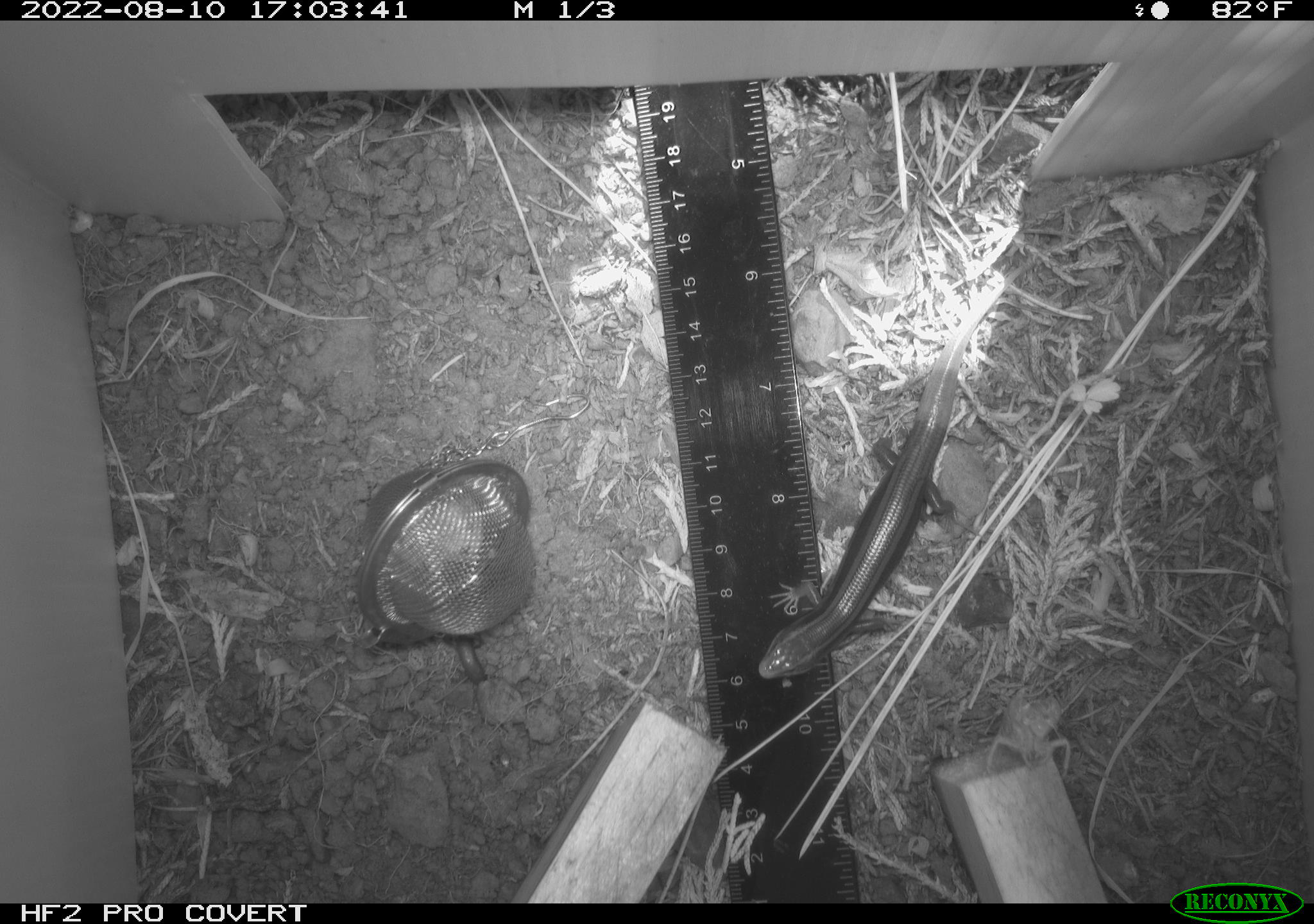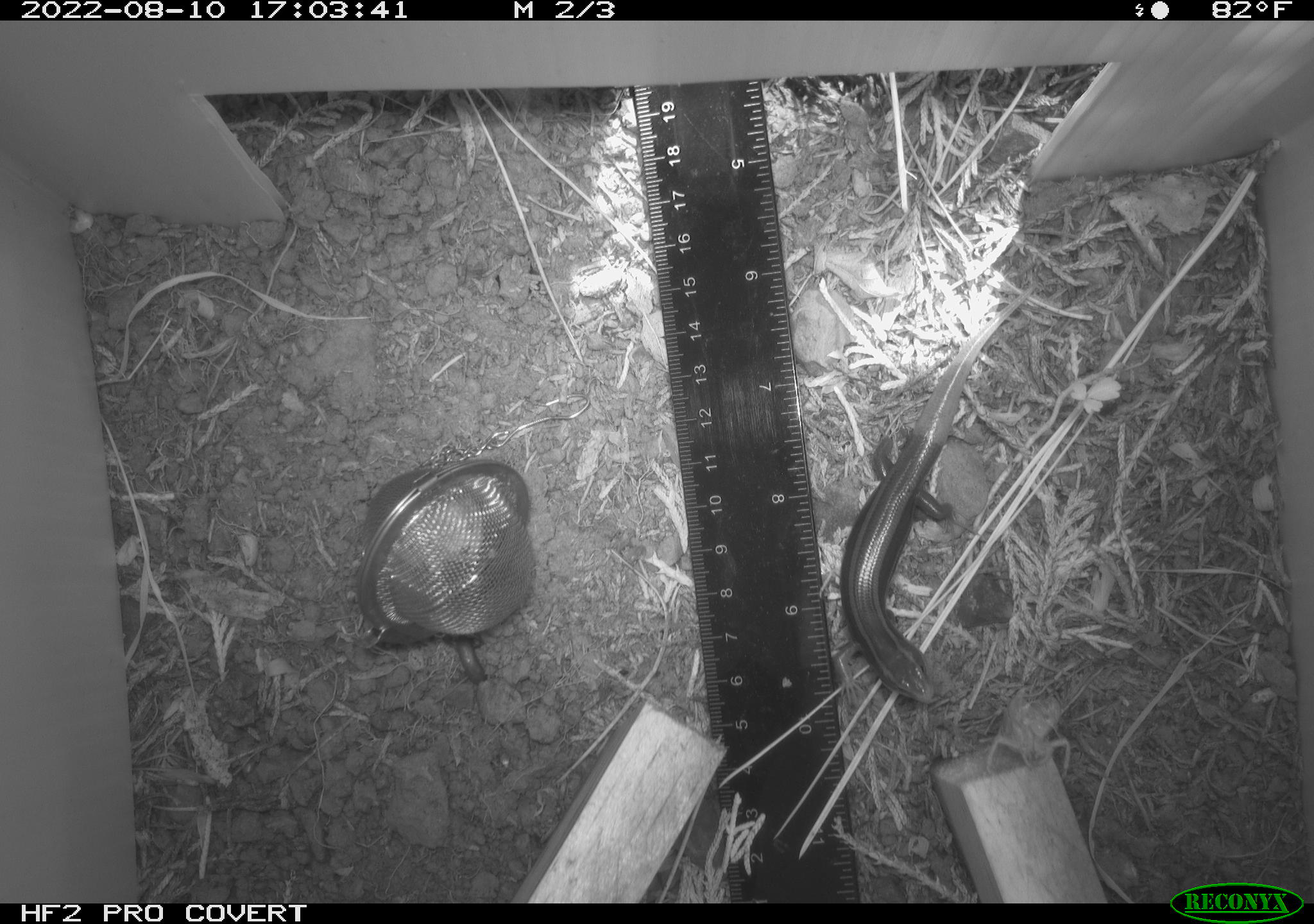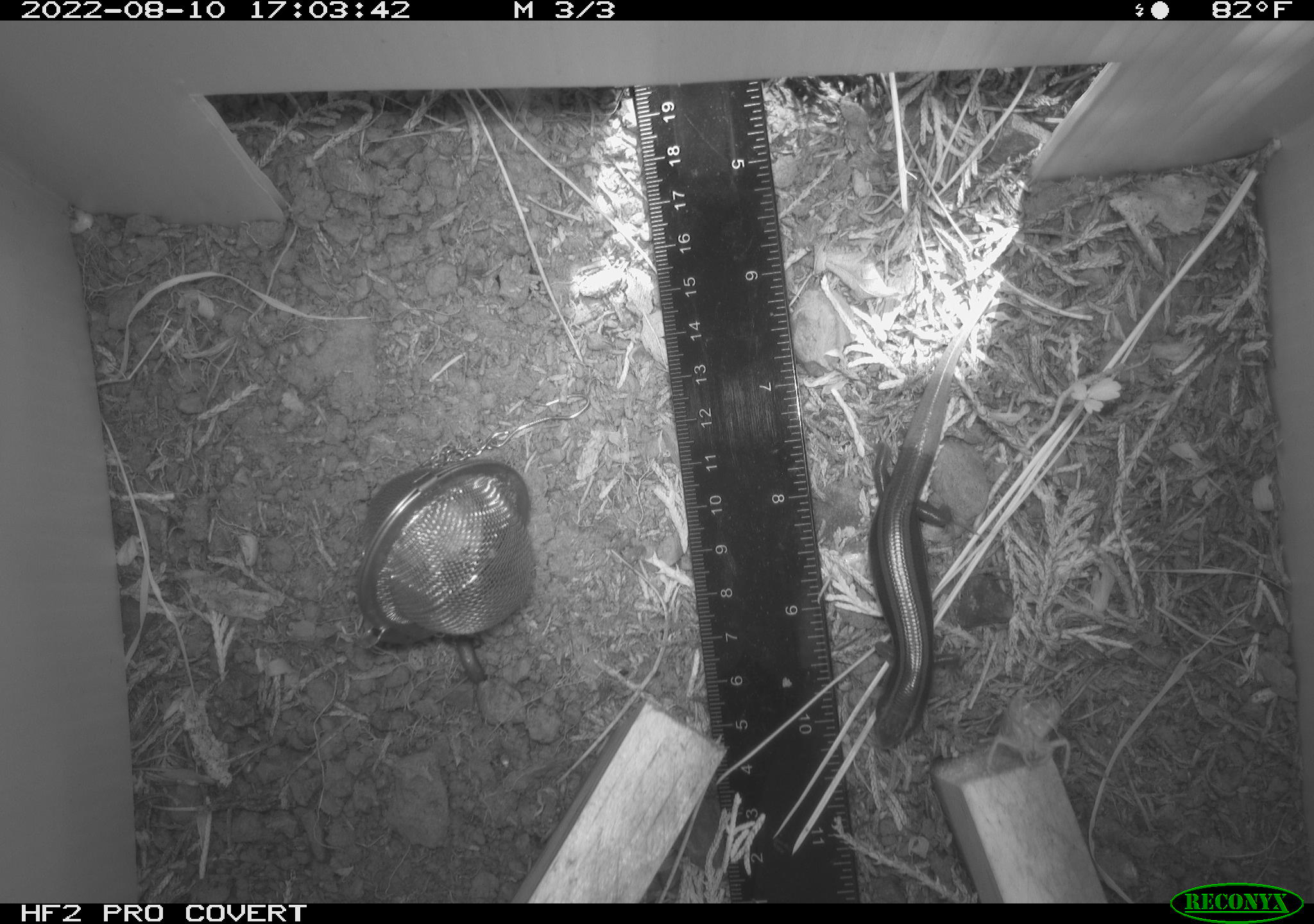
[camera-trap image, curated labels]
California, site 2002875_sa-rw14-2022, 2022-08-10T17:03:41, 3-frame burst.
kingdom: Animalia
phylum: Chordata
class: Reptilia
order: Squamata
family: Scincidae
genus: Plestiodon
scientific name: Plestiodon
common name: blue-tailed skinks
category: plestiodon species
Plestiodon species (blue-tailed skinks) (Plestiodon).